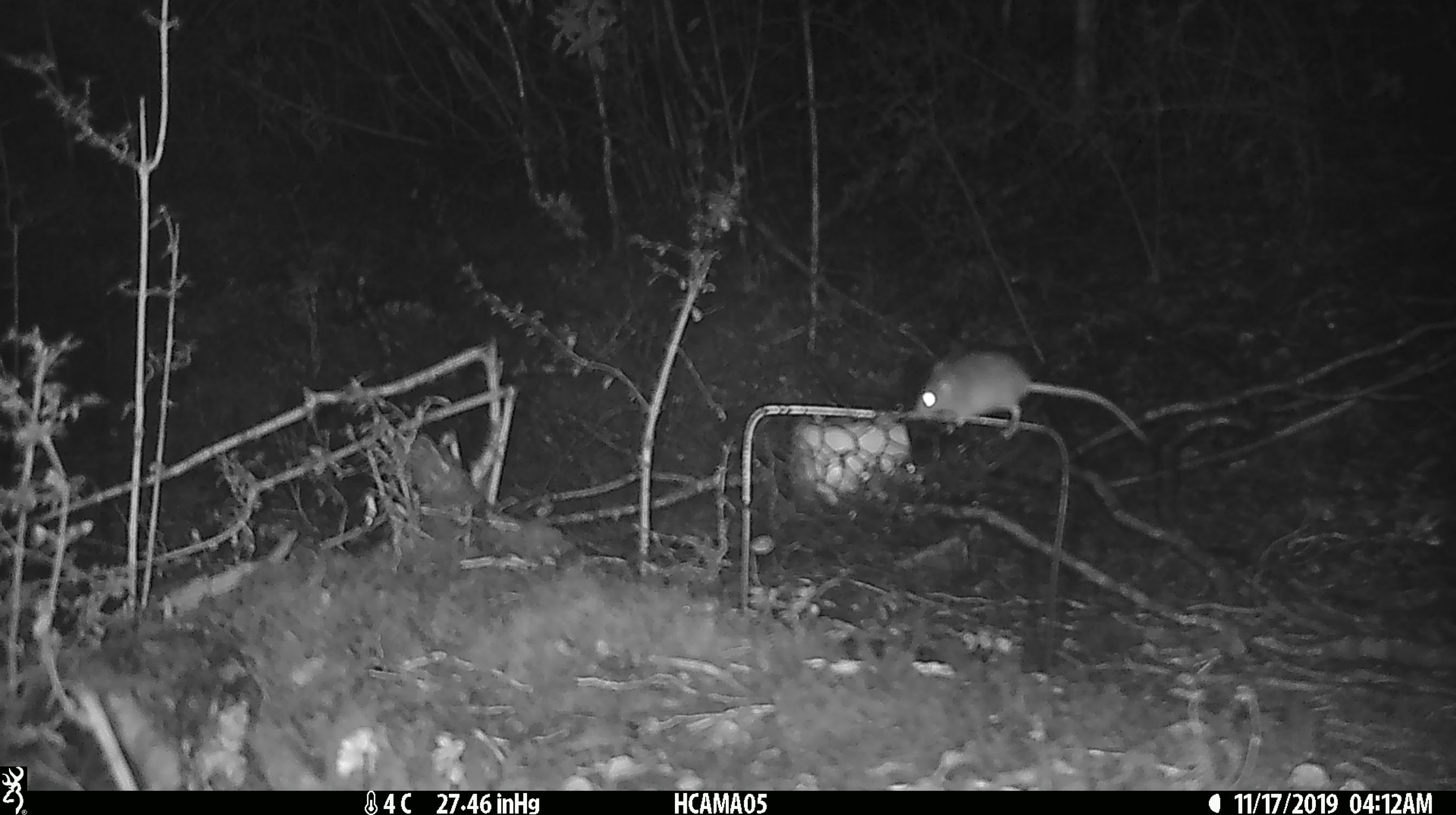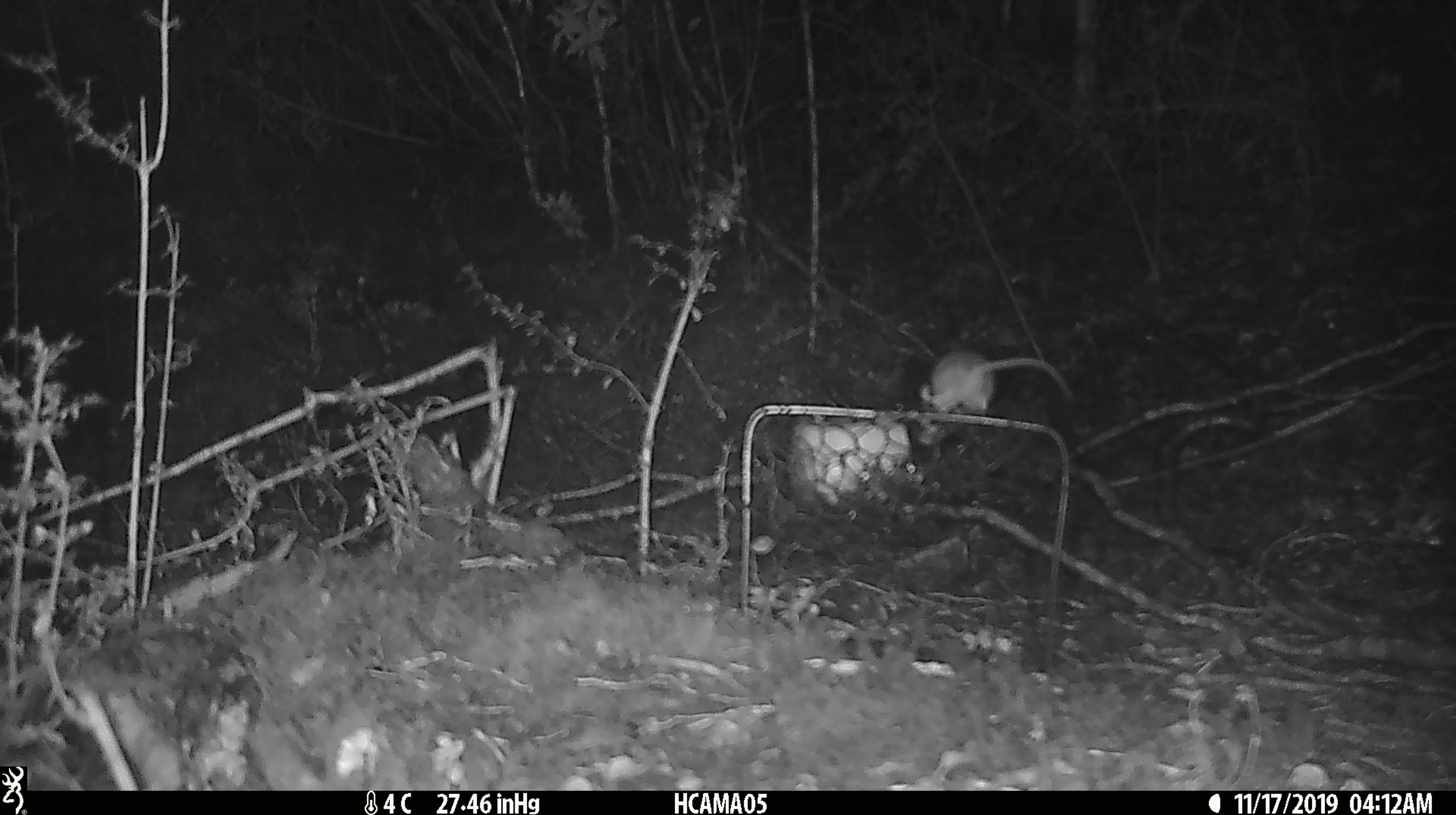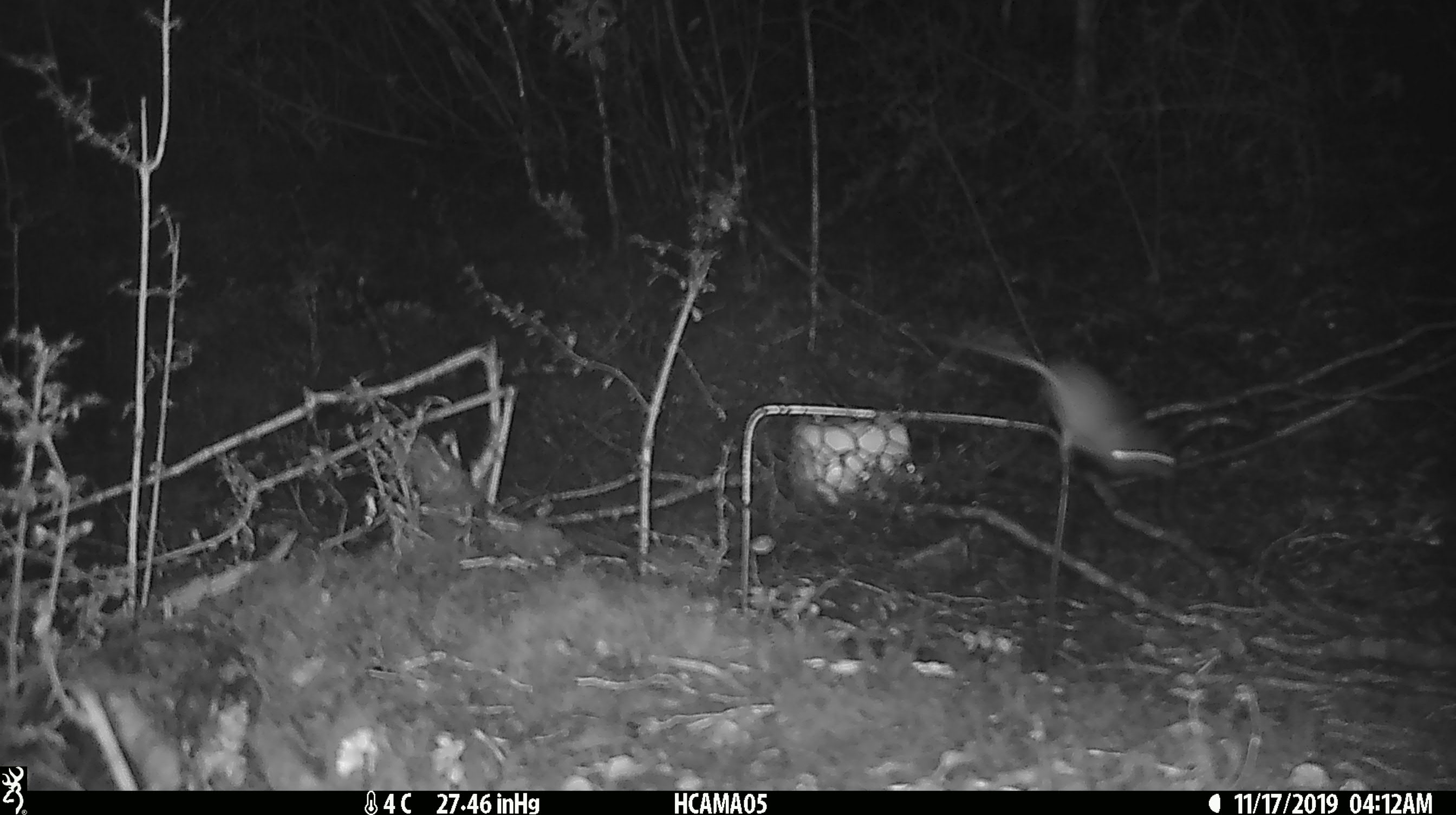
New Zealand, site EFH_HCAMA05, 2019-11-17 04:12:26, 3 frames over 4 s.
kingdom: Animalia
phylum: Chordata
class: Mammalia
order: Rodentia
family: Muridae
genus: Mus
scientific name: Mus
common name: mouse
Mouse (Mus).